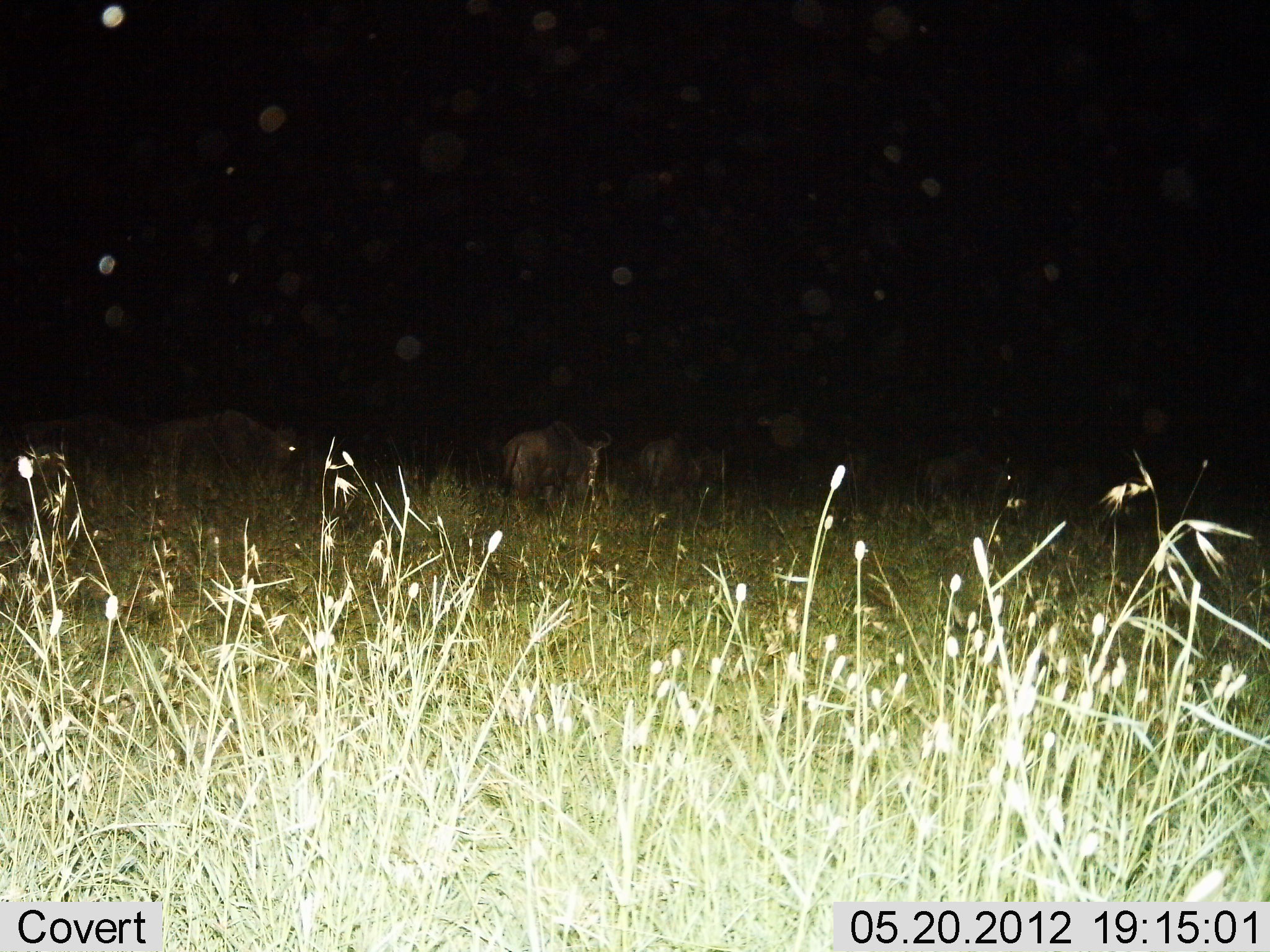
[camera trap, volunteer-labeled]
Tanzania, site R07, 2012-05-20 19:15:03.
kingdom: Animalia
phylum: Chordata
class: Mammalia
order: Artiodactyla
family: Bovidae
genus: Connochaetes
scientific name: Connochaetes taurinus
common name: blue wildebeest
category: wildebeest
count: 5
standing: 70%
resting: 0%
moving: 50%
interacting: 0%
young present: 0%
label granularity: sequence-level